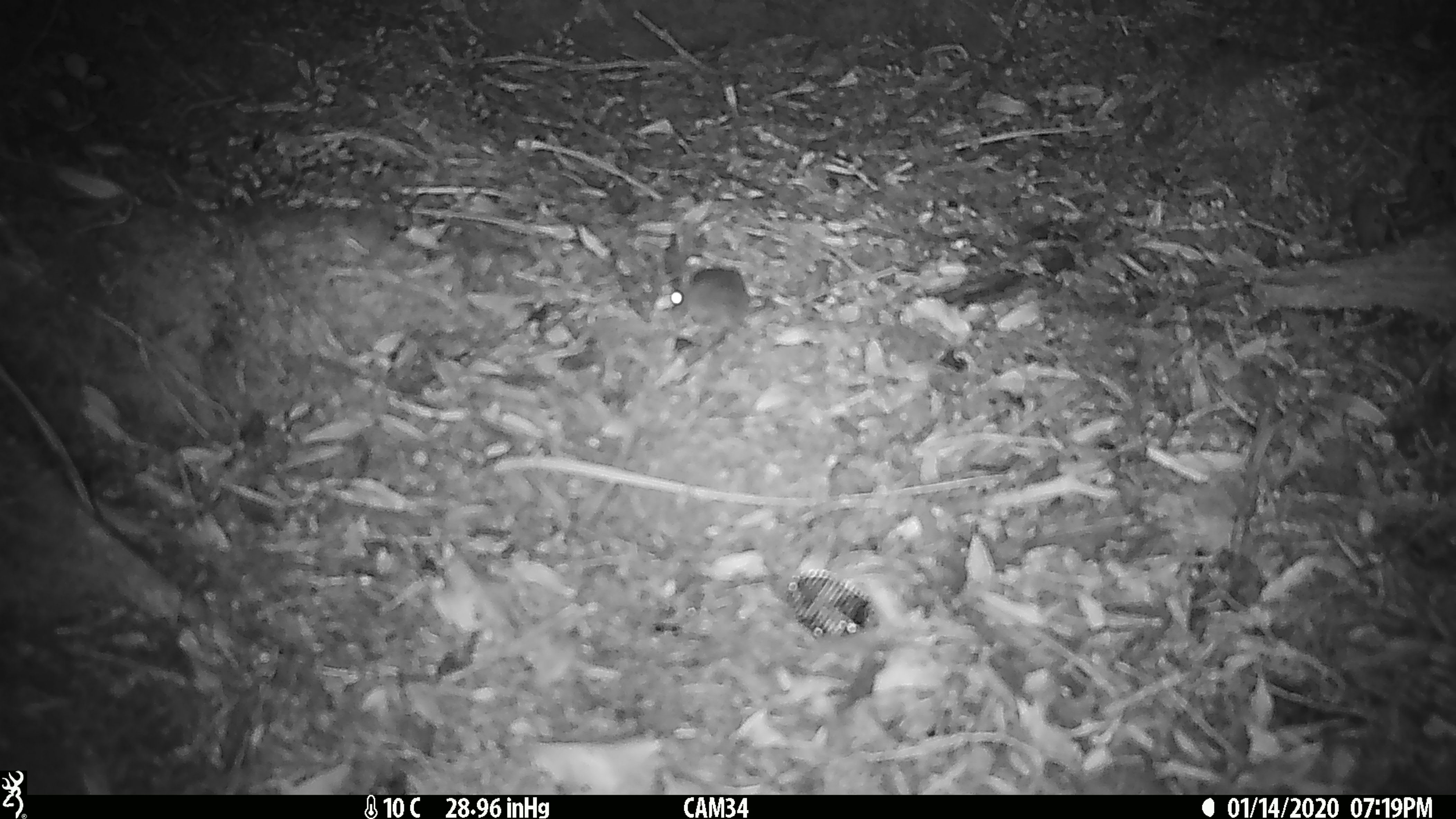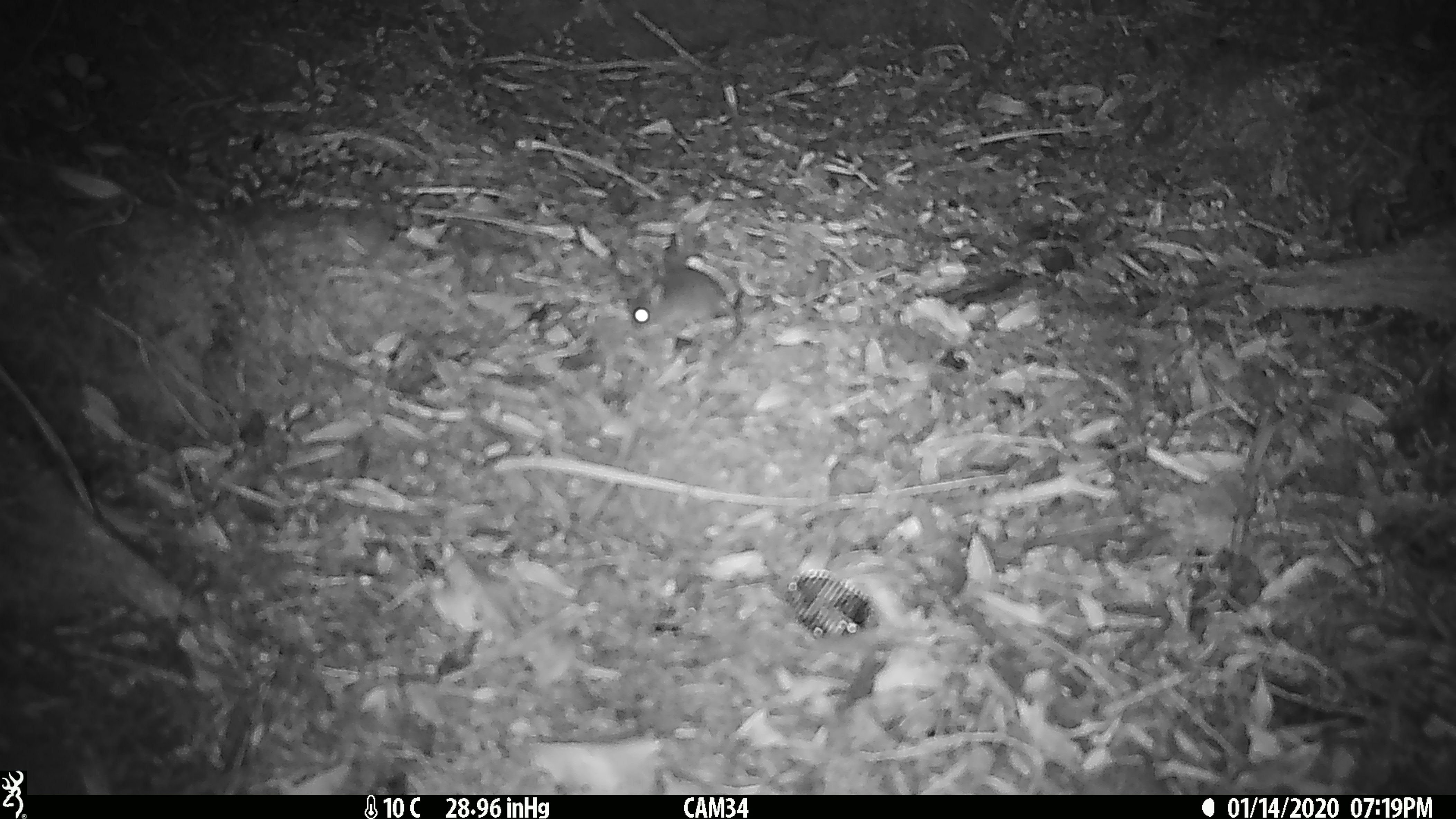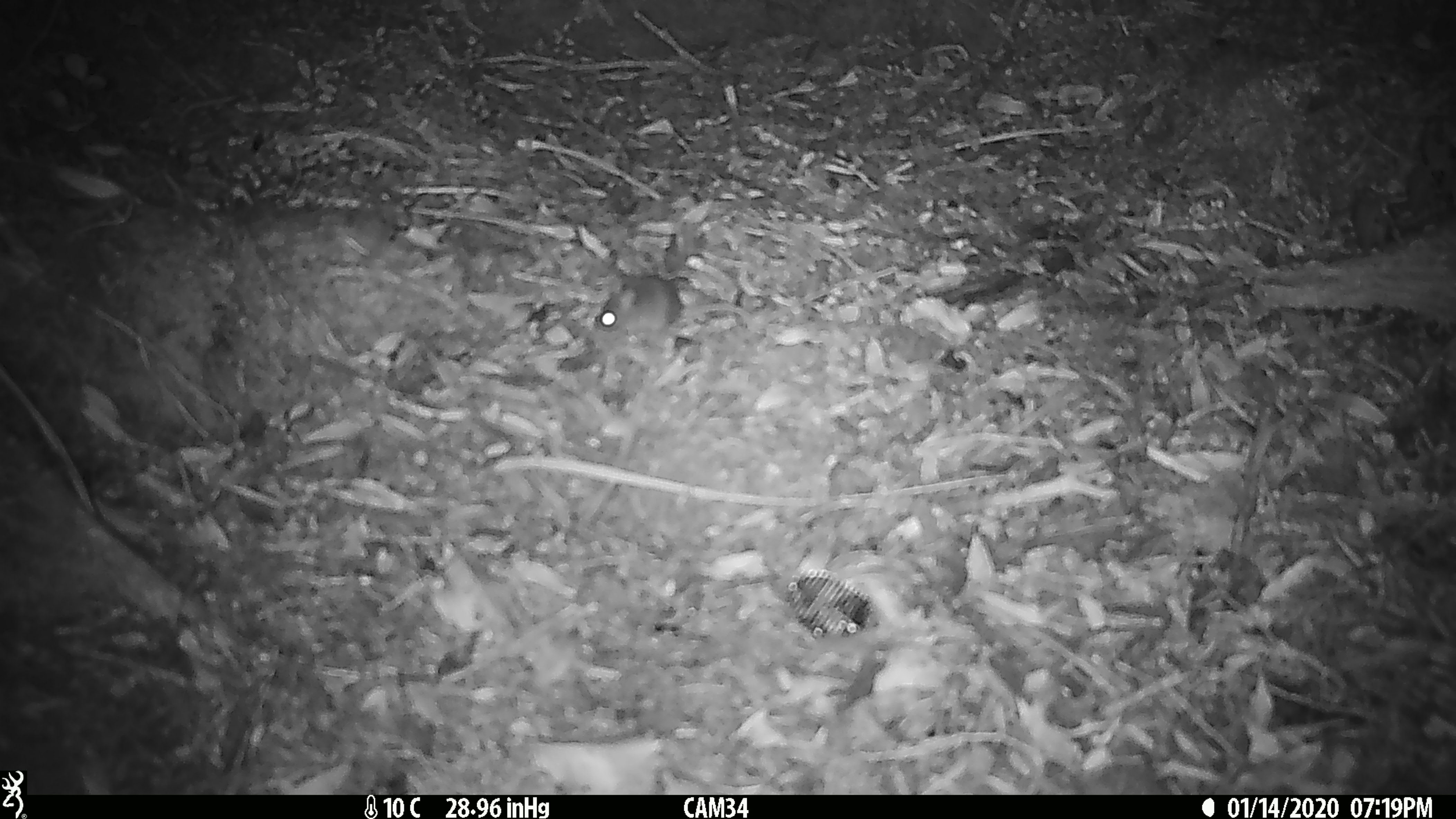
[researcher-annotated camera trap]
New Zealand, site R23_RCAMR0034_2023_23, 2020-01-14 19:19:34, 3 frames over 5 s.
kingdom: Animalia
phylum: Chordata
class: Mammalia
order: Rodentia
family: Muridae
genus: Mus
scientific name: Mus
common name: mouse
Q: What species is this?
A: Mouse (Mus).